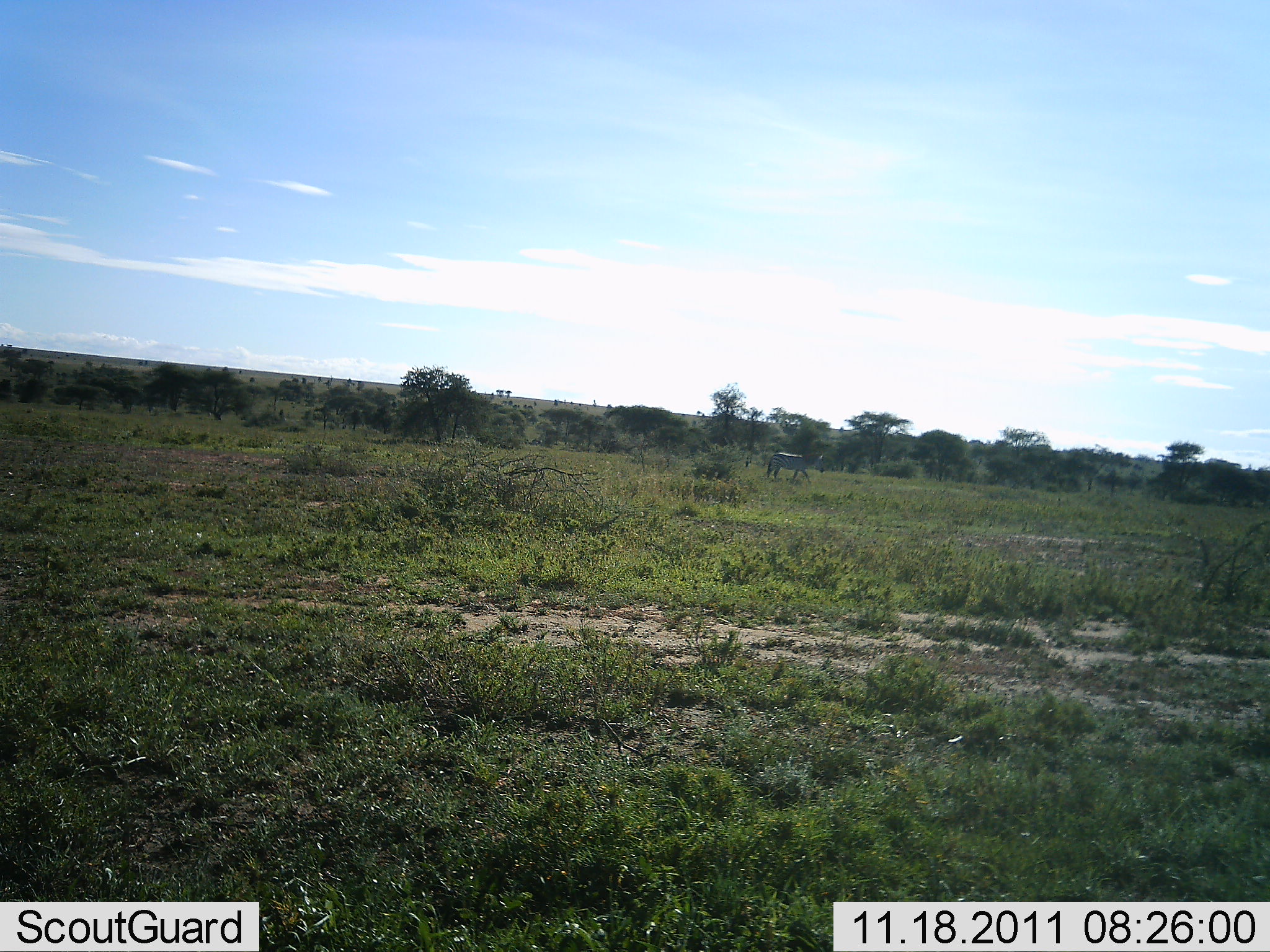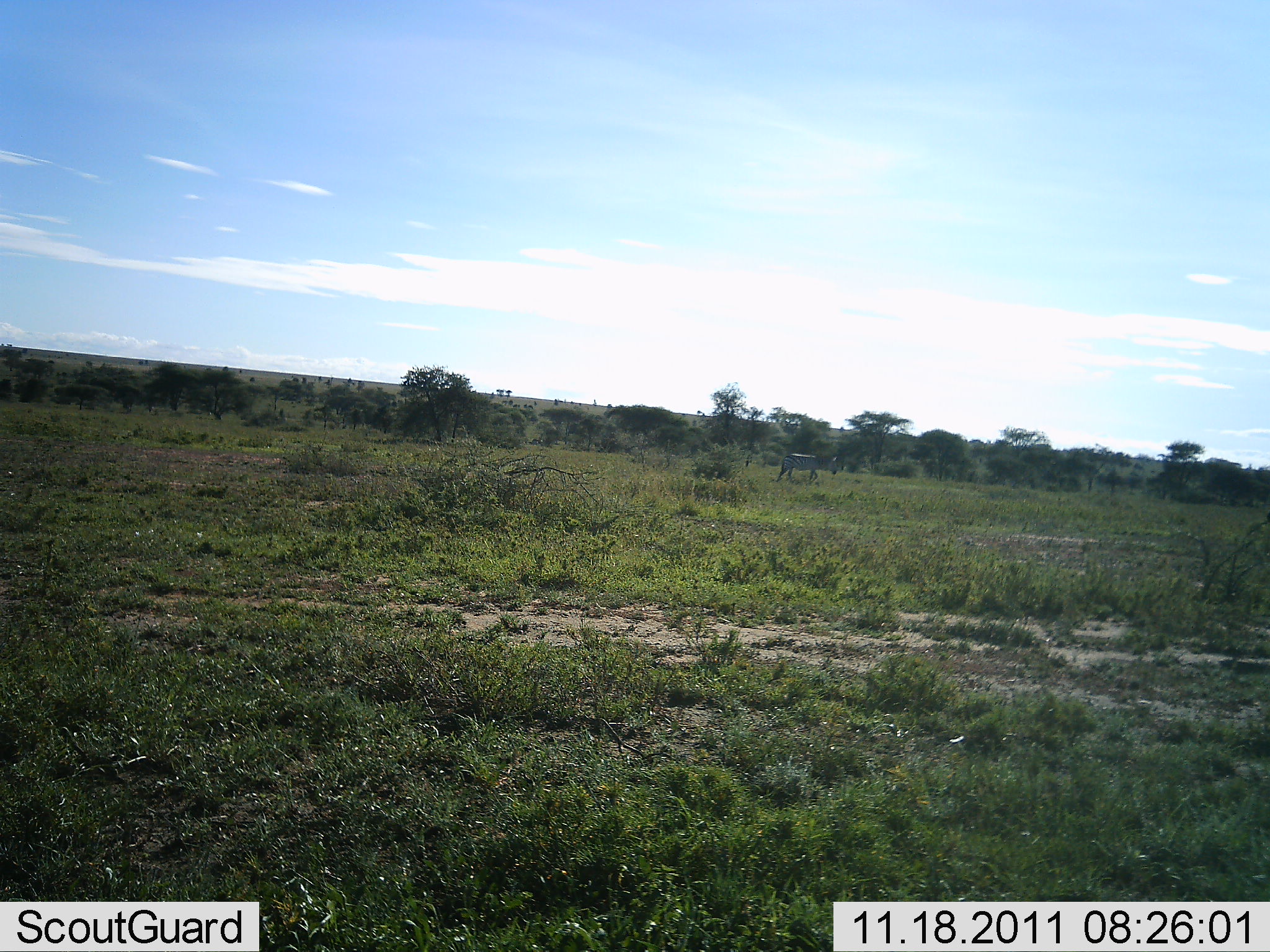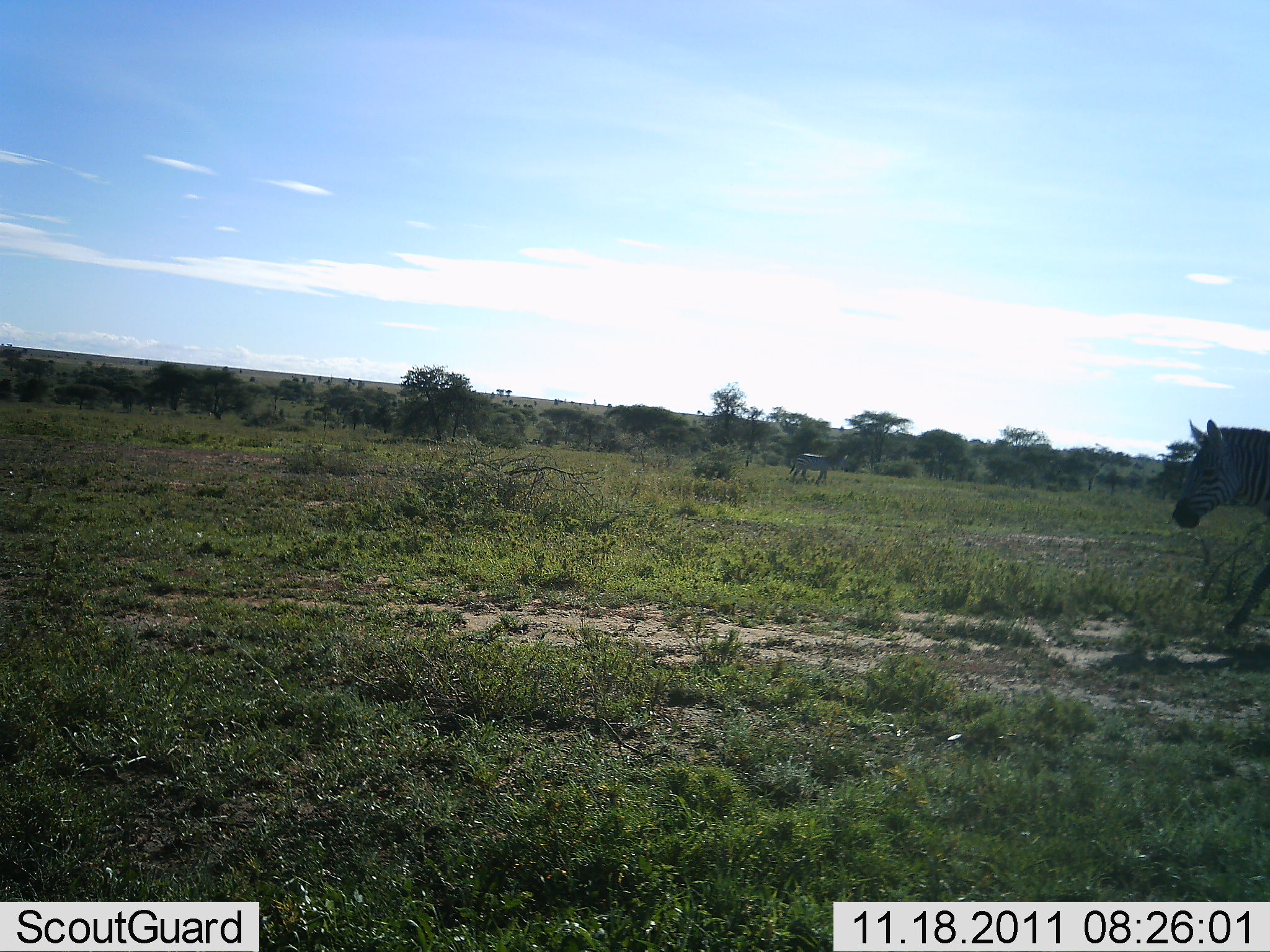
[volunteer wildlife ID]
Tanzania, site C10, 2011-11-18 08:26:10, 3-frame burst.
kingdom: Animalia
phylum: Chordata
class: Mammalia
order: Perissodactyla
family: Equidae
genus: Equus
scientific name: Equus quagga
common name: plains zebra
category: zebra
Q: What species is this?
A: Zebra (plains zebra) (Equus quagga).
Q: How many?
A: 2.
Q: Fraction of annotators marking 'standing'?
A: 15%.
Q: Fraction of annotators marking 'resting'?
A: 0%.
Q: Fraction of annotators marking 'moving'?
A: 100%.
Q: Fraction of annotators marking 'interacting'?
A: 8%.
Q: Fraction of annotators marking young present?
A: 0%.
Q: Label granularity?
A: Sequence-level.